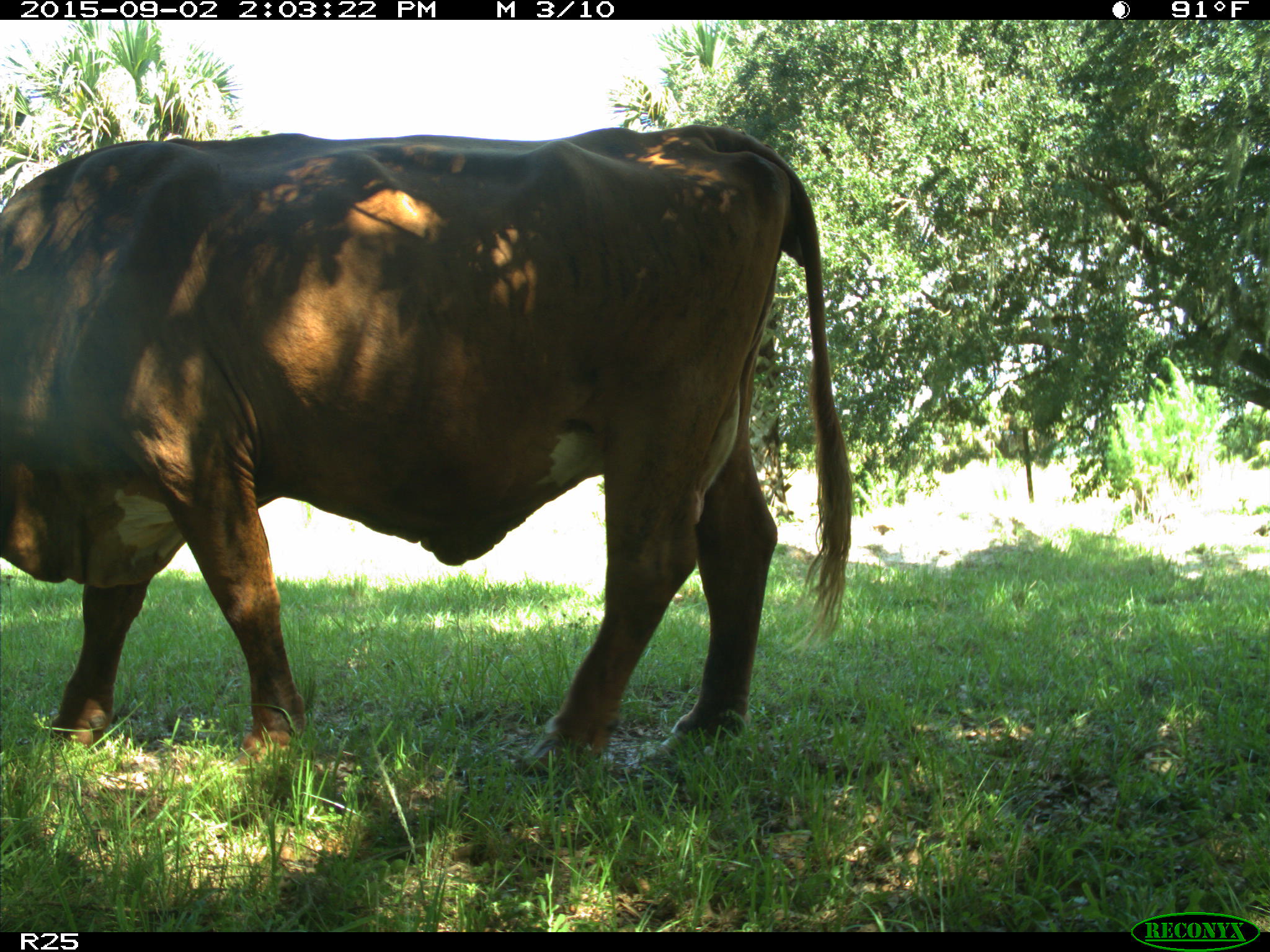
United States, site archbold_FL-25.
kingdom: Animalia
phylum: Chordata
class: Mammalia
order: Artiodactyla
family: Bovidae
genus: Bos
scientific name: Bos taurus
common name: domestic cow